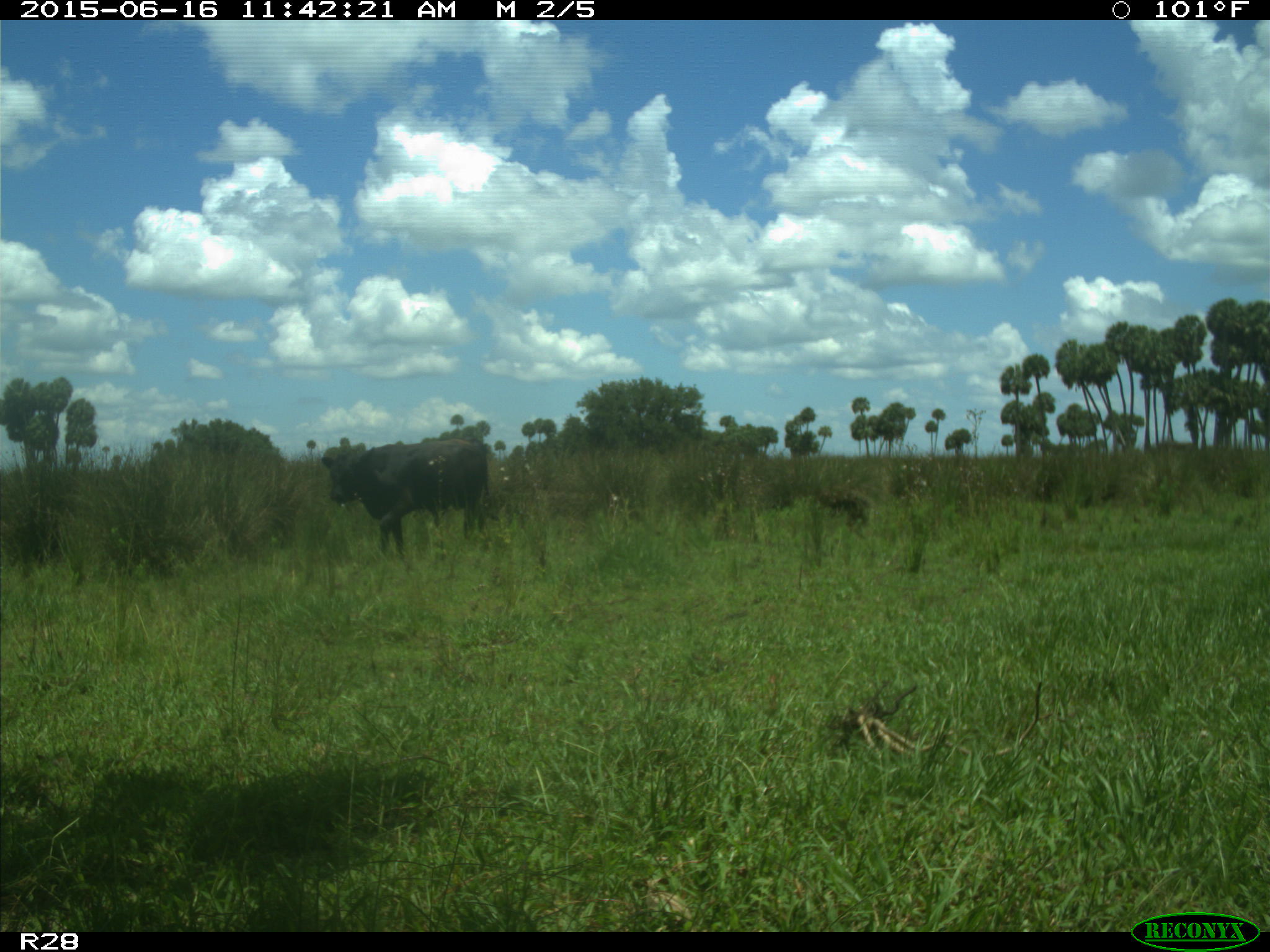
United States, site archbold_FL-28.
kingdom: Animalia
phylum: Chordata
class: Mammalia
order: Artiodactyla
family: Bovidae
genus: Bos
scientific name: Bos taurus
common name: domestic cow